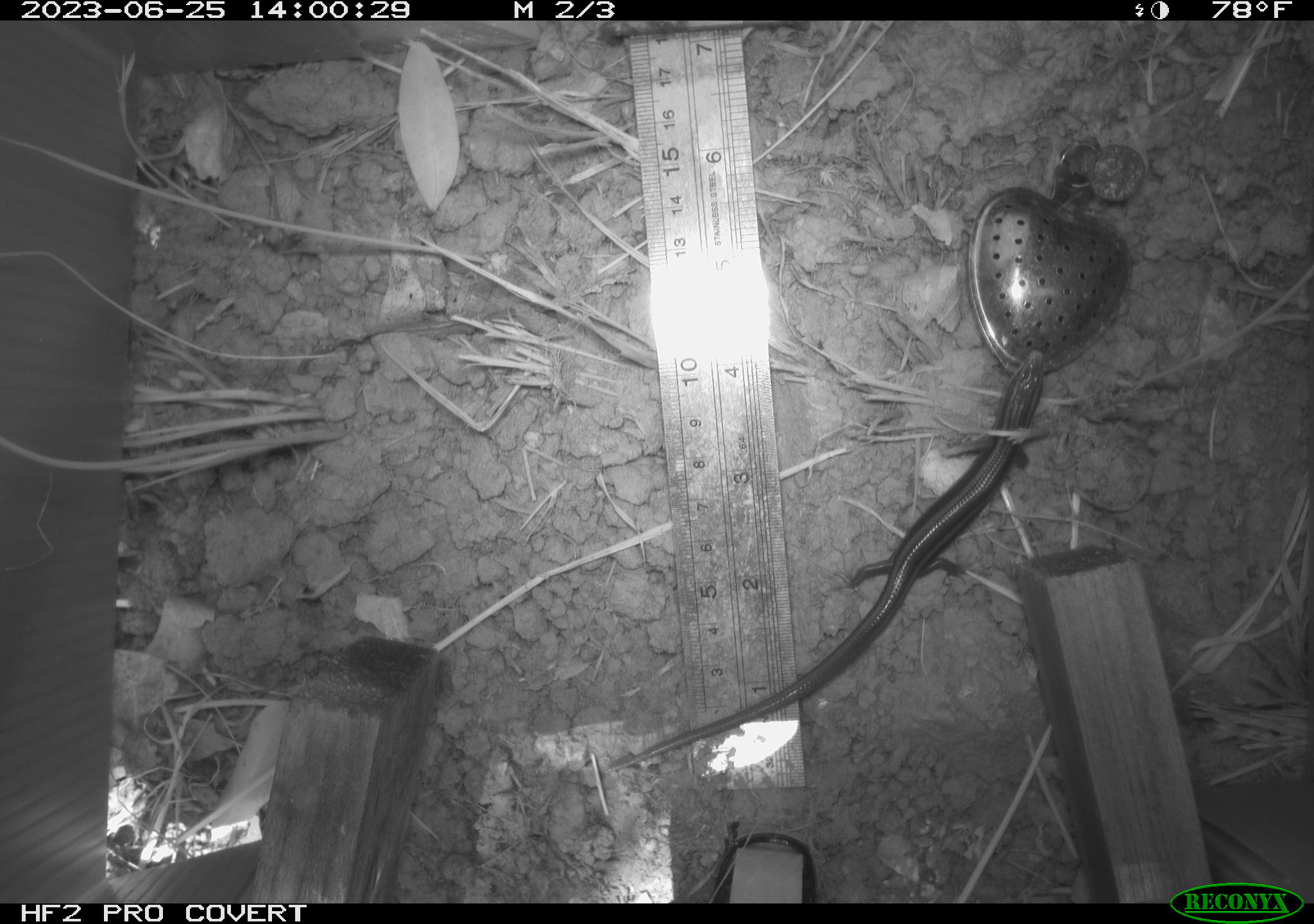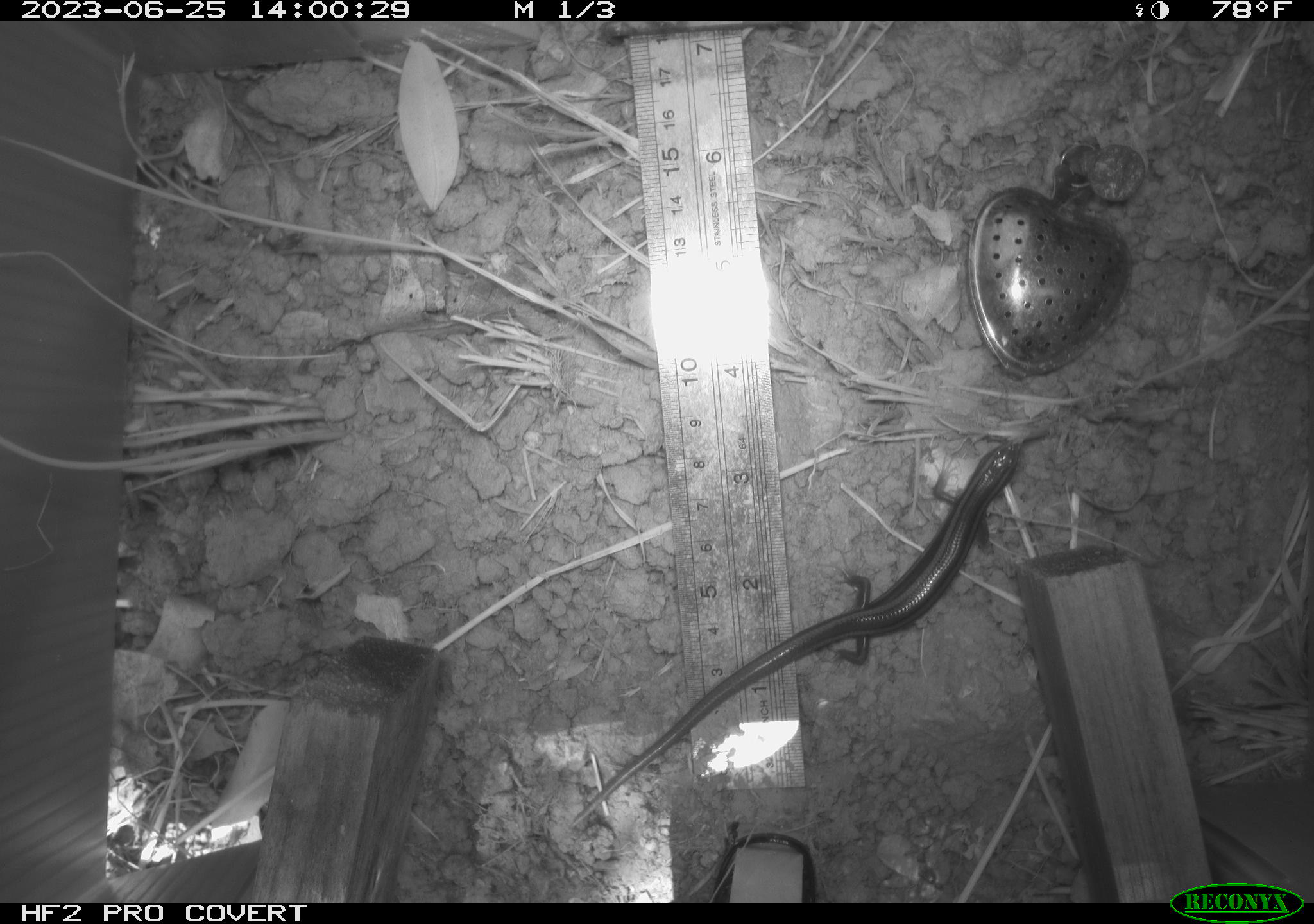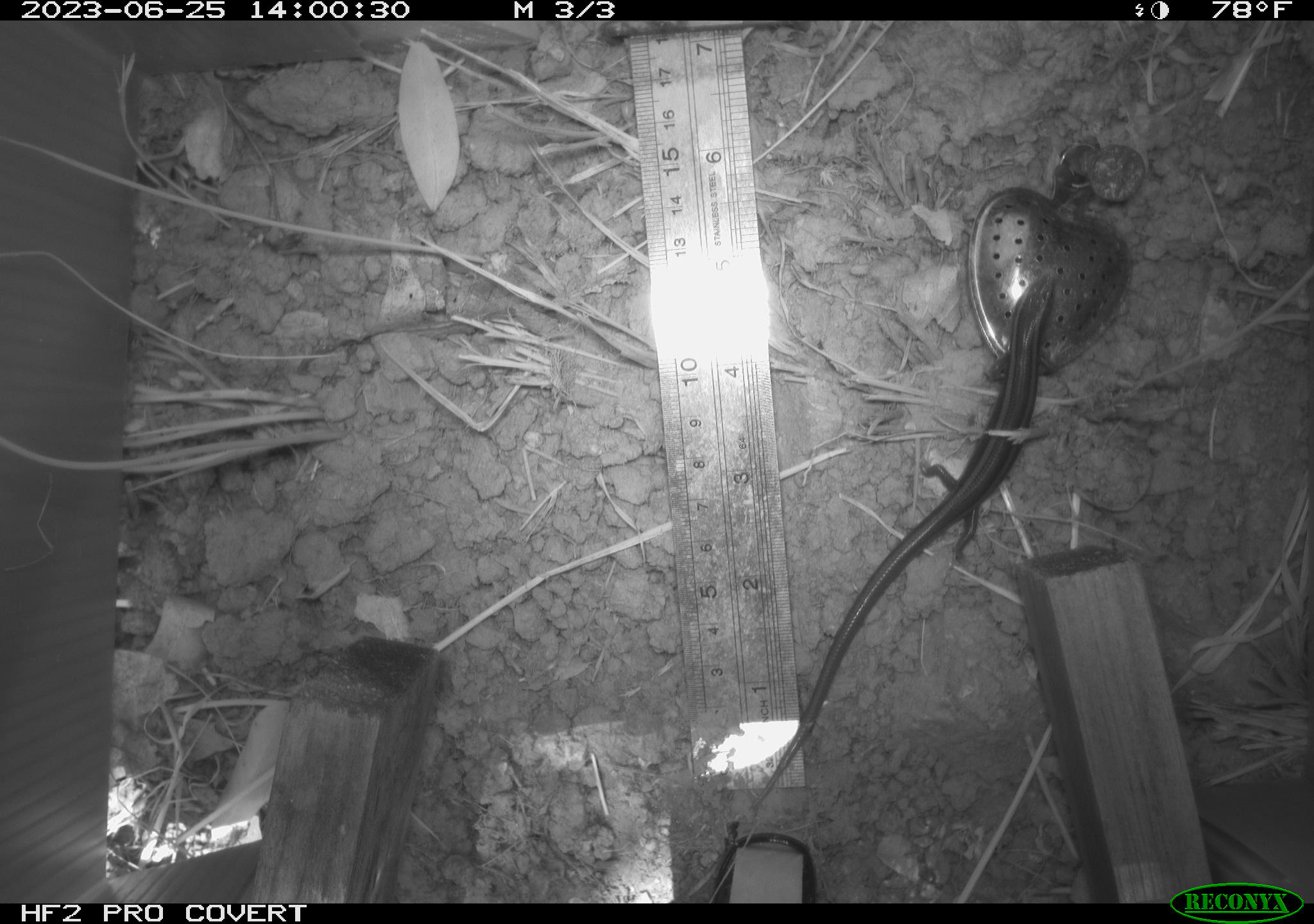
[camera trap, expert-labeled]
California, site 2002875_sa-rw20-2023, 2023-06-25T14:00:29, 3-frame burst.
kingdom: Animalia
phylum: Chordata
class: Reptilia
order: Squamata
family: Scincidae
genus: Plestiodon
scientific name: Plestiodon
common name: blue-tailed skinks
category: plestiodon species